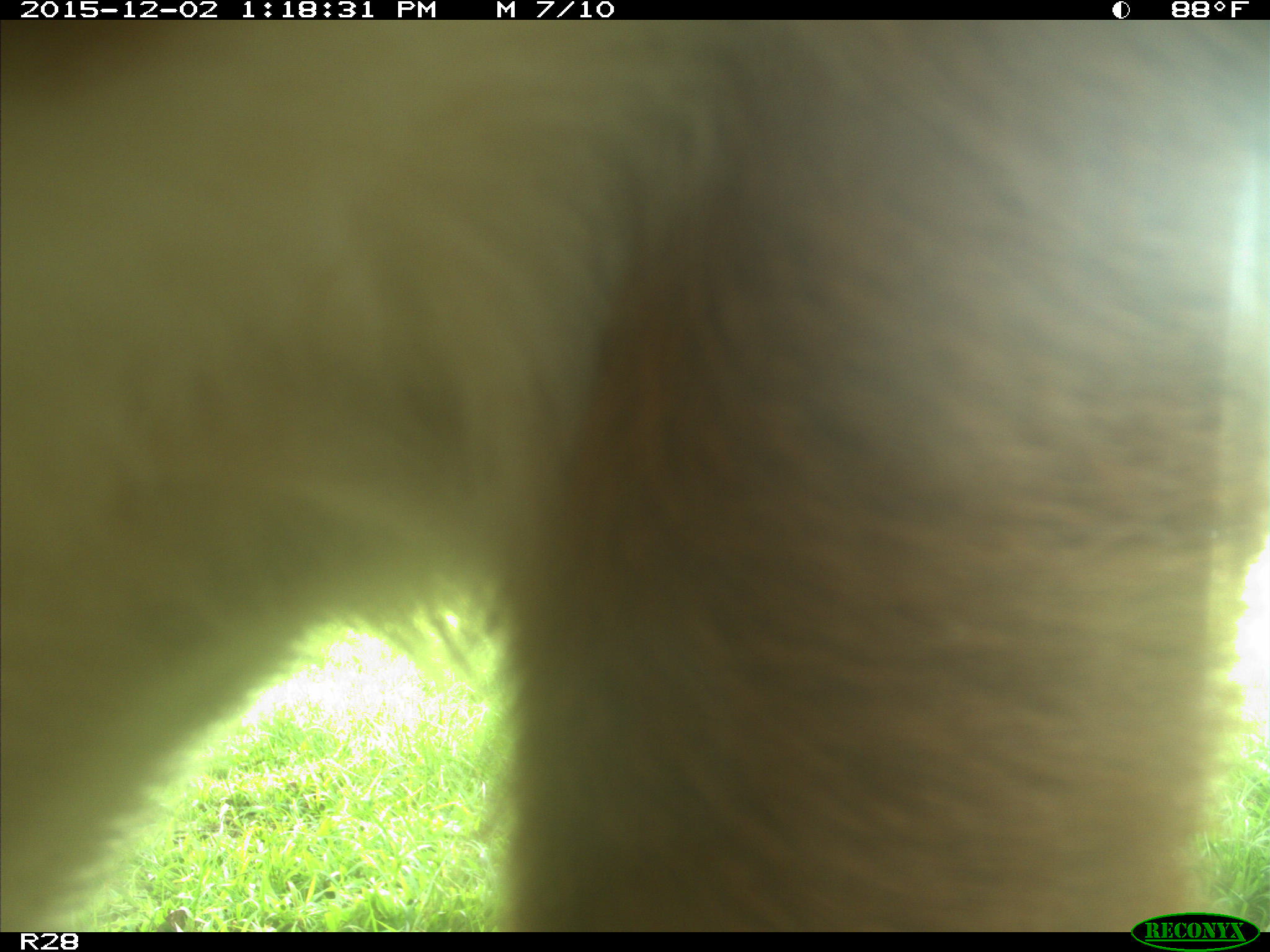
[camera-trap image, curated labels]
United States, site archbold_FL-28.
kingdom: Animalia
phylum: Chordata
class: Mammalia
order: Artiodactyla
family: Bovidae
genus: Bos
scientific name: Bos taurus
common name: domestic cow